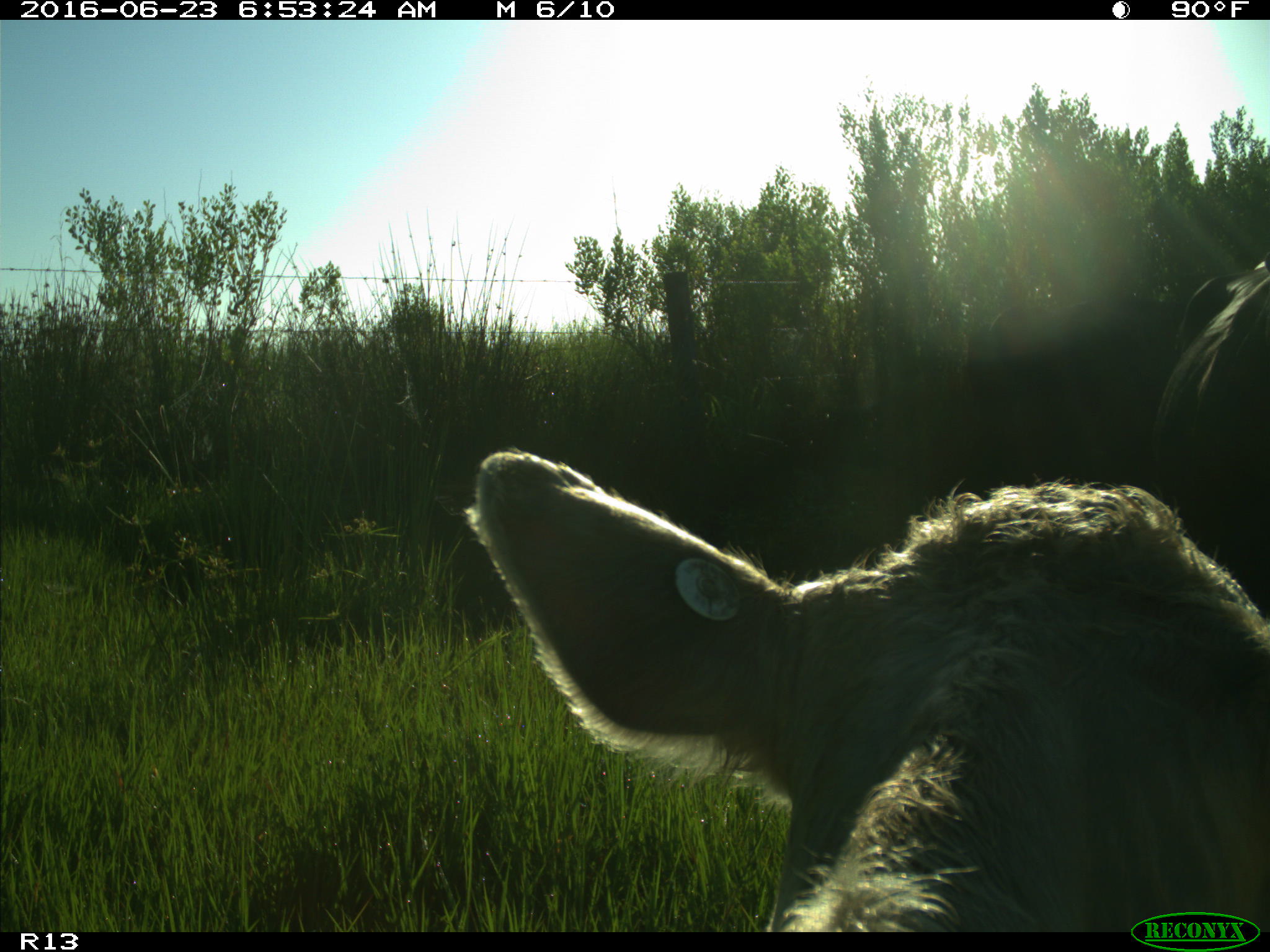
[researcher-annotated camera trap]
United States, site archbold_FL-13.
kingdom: Animalia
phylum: Chordata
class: Mammalia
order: Artiodactyla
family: Bovidae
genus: Bos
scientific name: Bos taurus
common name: domestic cow